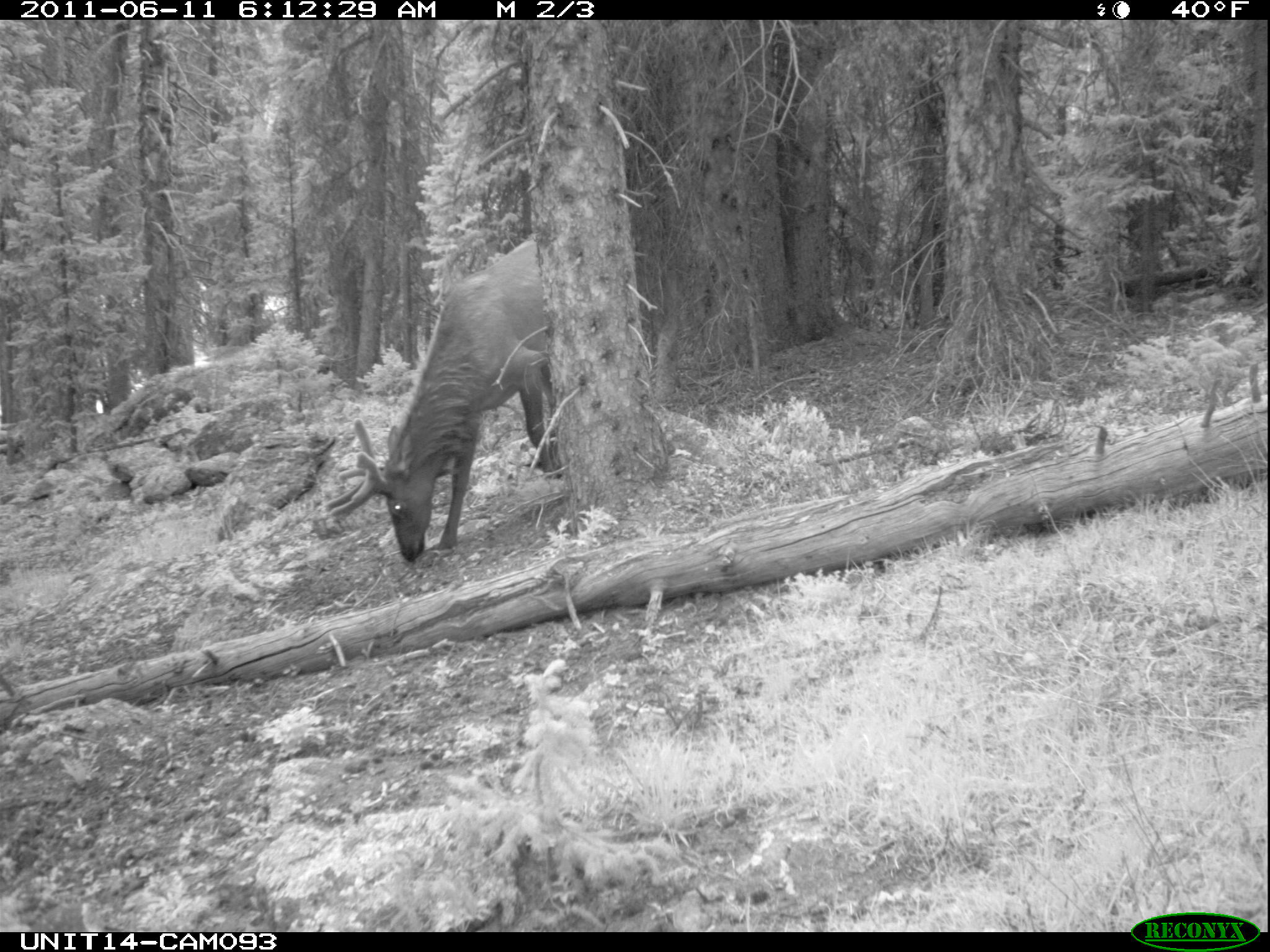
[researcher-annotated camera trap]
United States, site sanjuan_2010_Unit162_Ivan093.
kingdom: Animalia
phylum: Chordata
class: Mammalia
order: Artiodactyla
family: Cervidae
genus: Cervus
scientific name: Cervus elaphus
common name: red deer